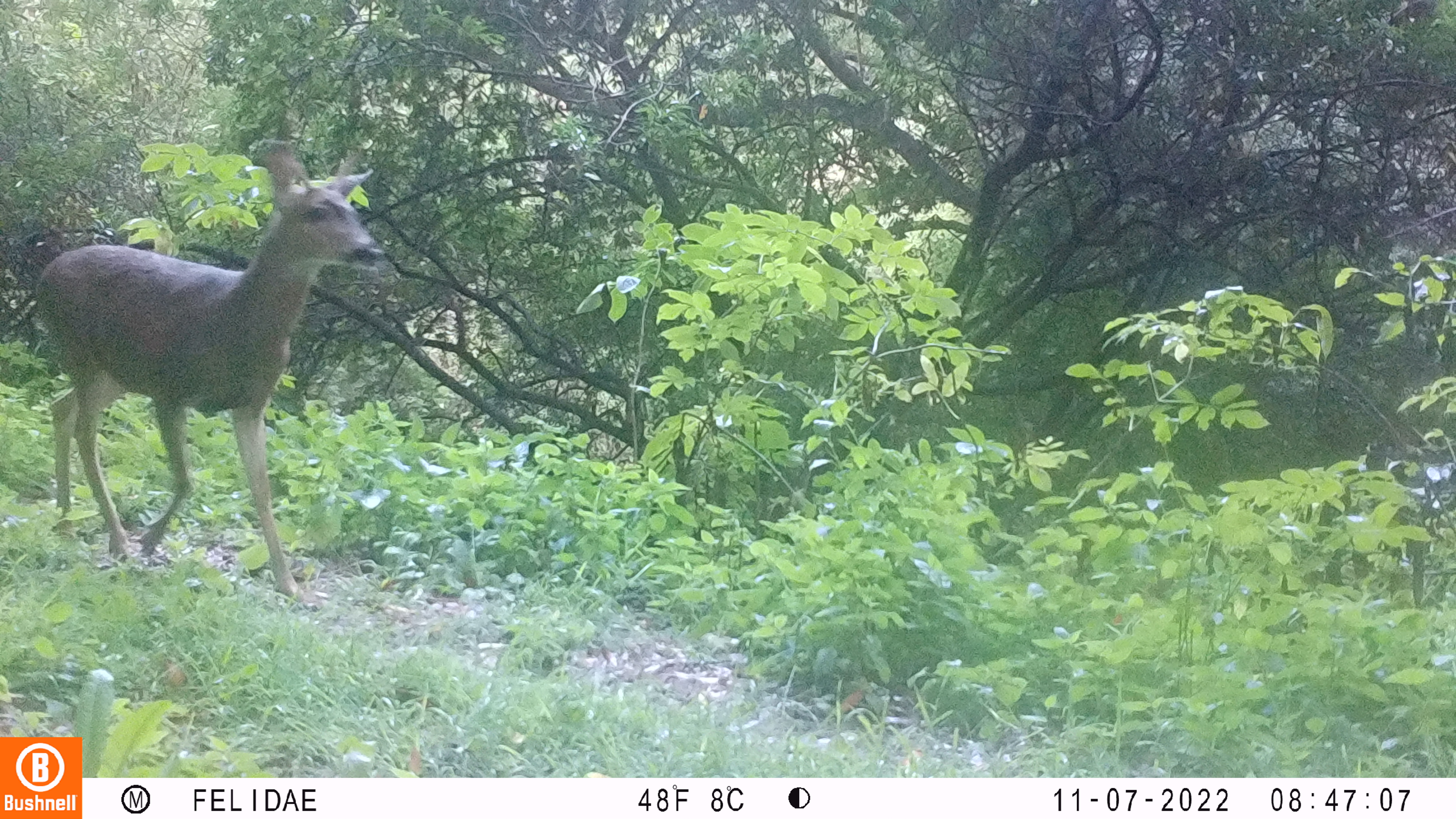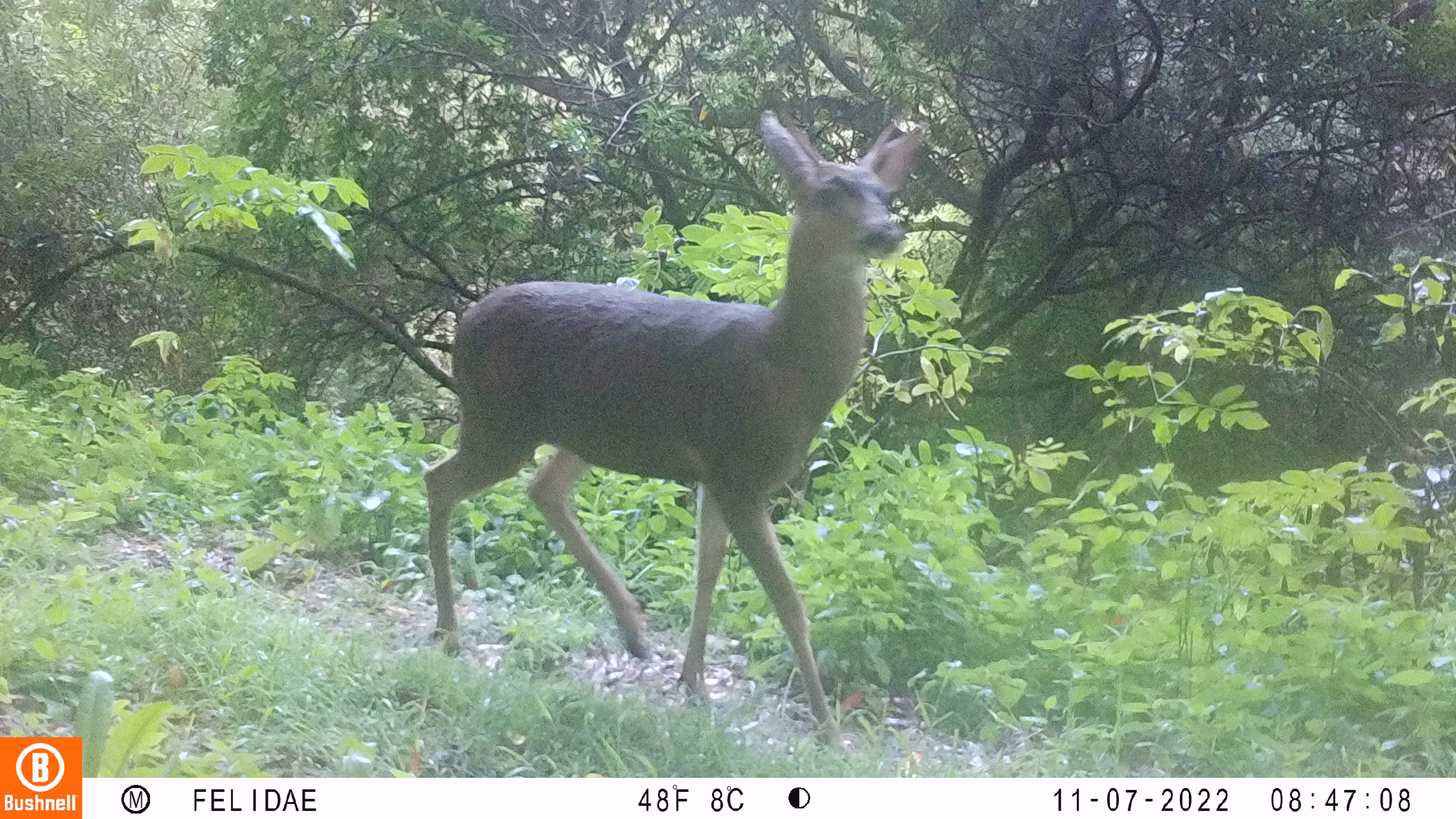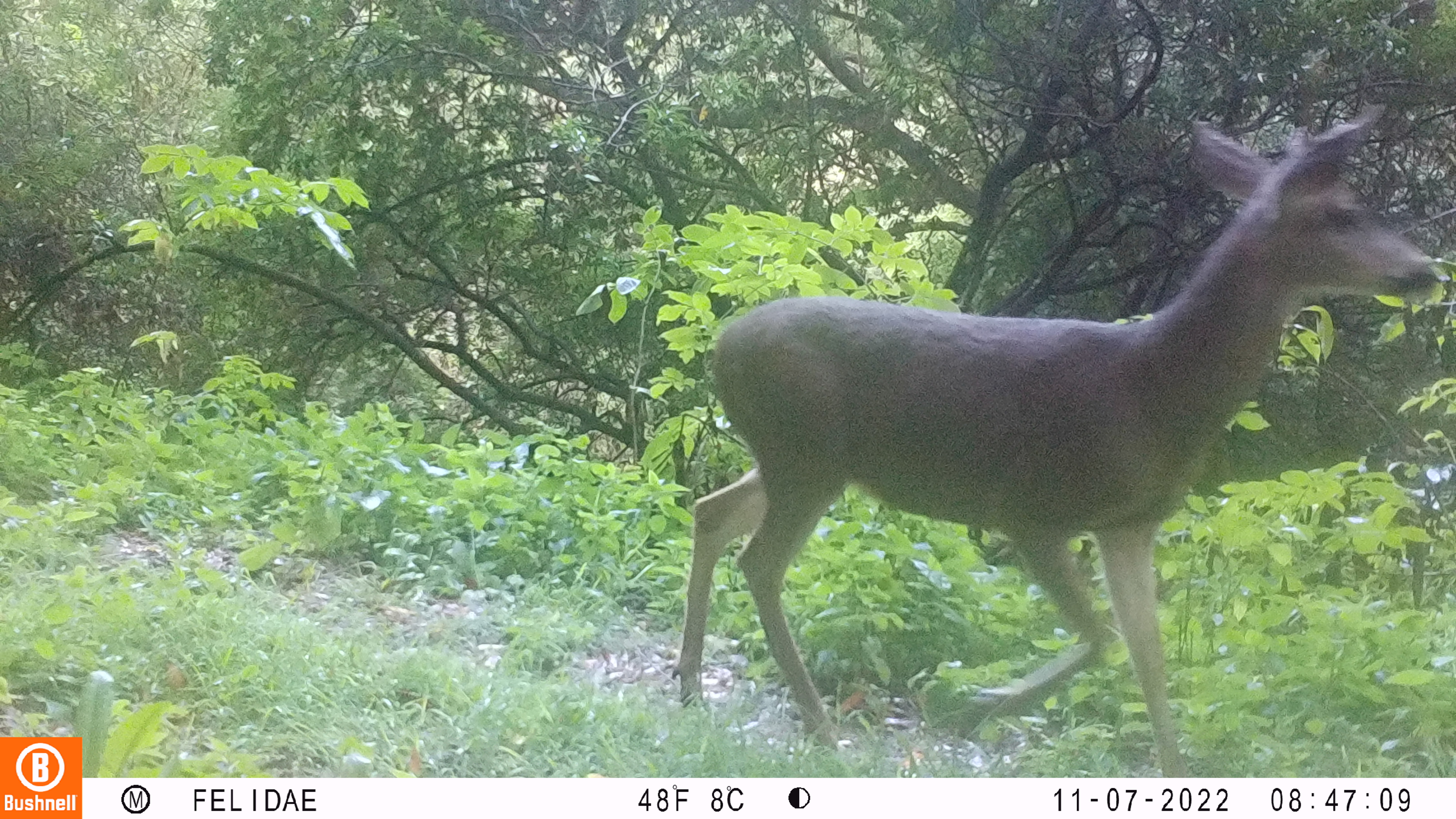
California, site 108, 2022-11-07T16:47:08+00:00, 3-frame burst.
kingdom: Animalia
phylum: Chordata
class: Mammalia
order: Artiodactyla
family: Cervidae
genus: Odocoileus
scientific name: Odocoileus hemionus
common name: mule deer